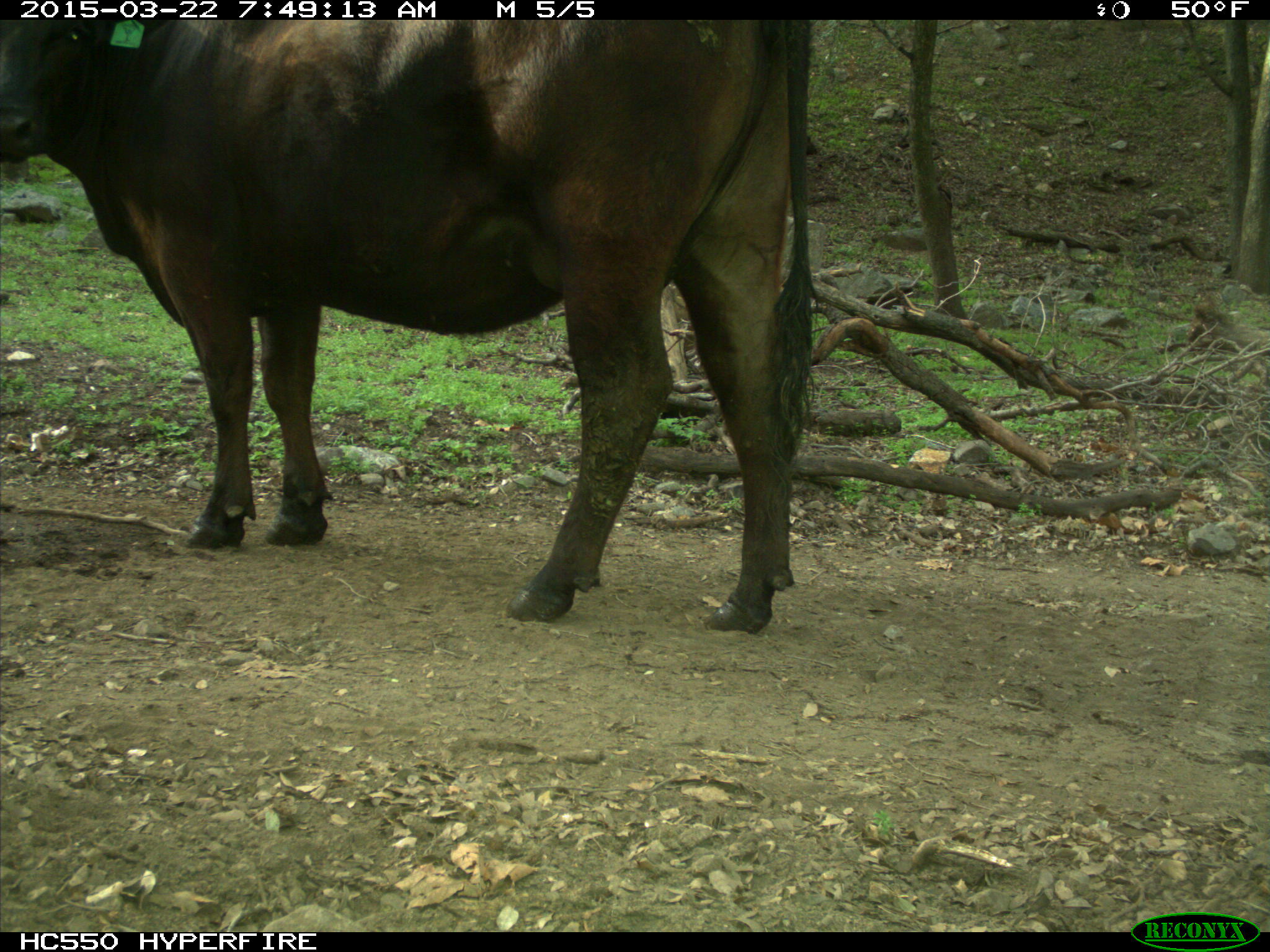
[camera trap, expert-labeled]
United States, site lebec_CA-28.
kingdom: Animalia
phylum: Chordata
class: Mammalia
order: Artiodactyla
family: Bovidae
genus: Bos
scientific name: Bos taurus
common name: domestic cow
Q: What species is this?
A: Bos taurus (domestic cow).